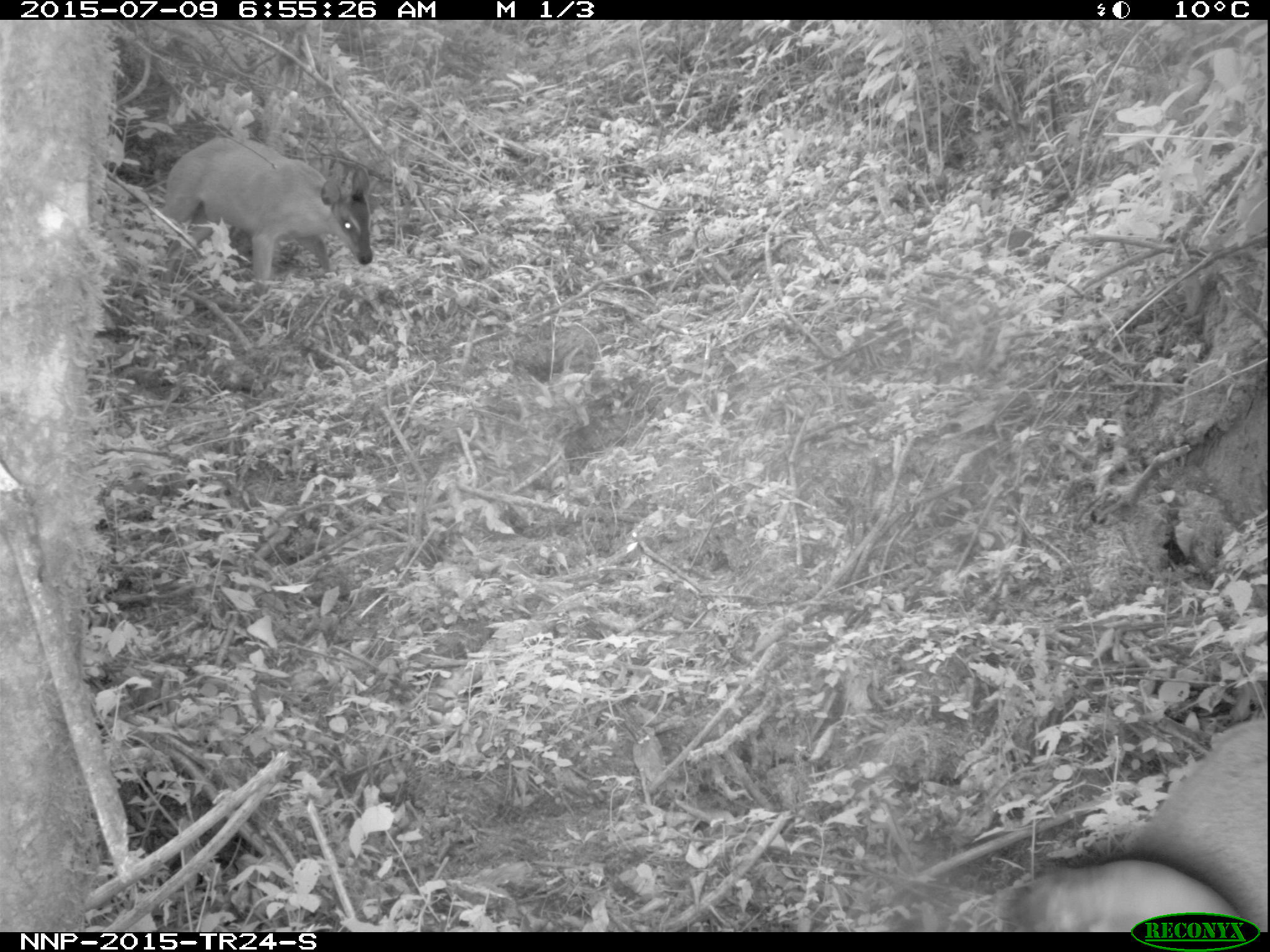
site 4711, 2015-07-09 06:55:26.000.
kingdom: Animalia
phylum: Chordata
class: Mammalia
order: Artiodactyla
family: Bovidae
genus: Cephalophus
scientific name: Cephalophus nigrifrons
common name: black-fronted duiker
Cephalophus nigrifrons (black-fronted duiker), count 1.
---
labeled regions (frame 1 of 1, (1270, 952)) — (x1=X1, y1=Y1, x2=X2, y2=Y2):
cephalophus nigrifrons: (x1=1001, y1=721, x2=1270, y2=932); (x1=162, y1=136, x2=373, y2=291)